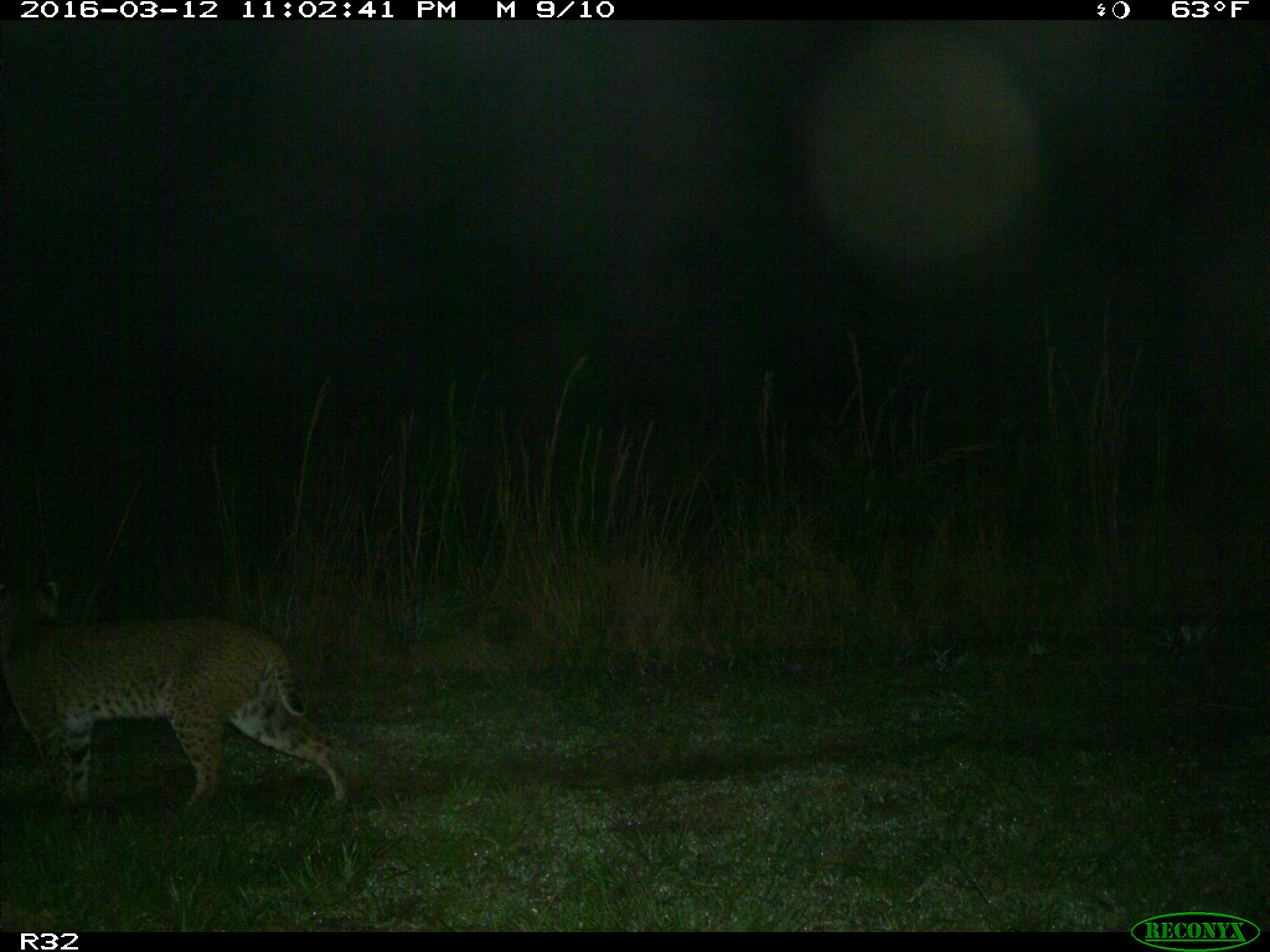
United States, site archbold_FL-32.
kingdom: Animalia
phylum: Chordata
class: Mammalia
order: Carnivora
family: Felidae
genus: Lynx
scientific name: Lynx rufus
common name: bobcat